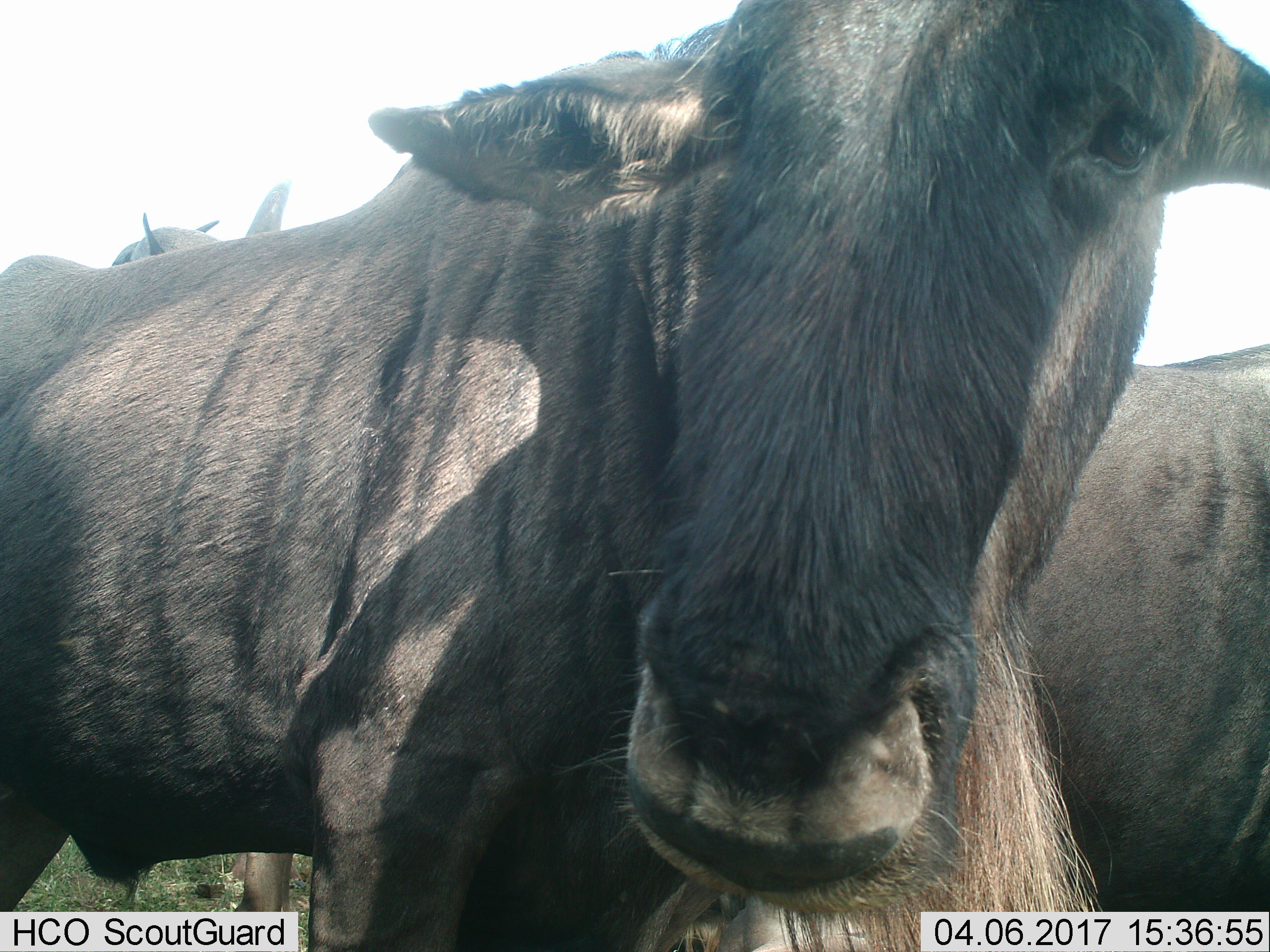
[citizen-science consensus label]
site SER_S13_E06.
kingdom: Animalia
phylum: Chordata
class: Mammalia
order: Artiodactyla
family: Bovidae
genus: Connochaetes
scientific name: Connochaetes taurinus taurinus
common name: blue wildebeest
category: wildebeestblue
Wildebeestblue (blue wildebeest) (Connochaetes taurinus taurinus), count 2. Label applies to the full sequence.